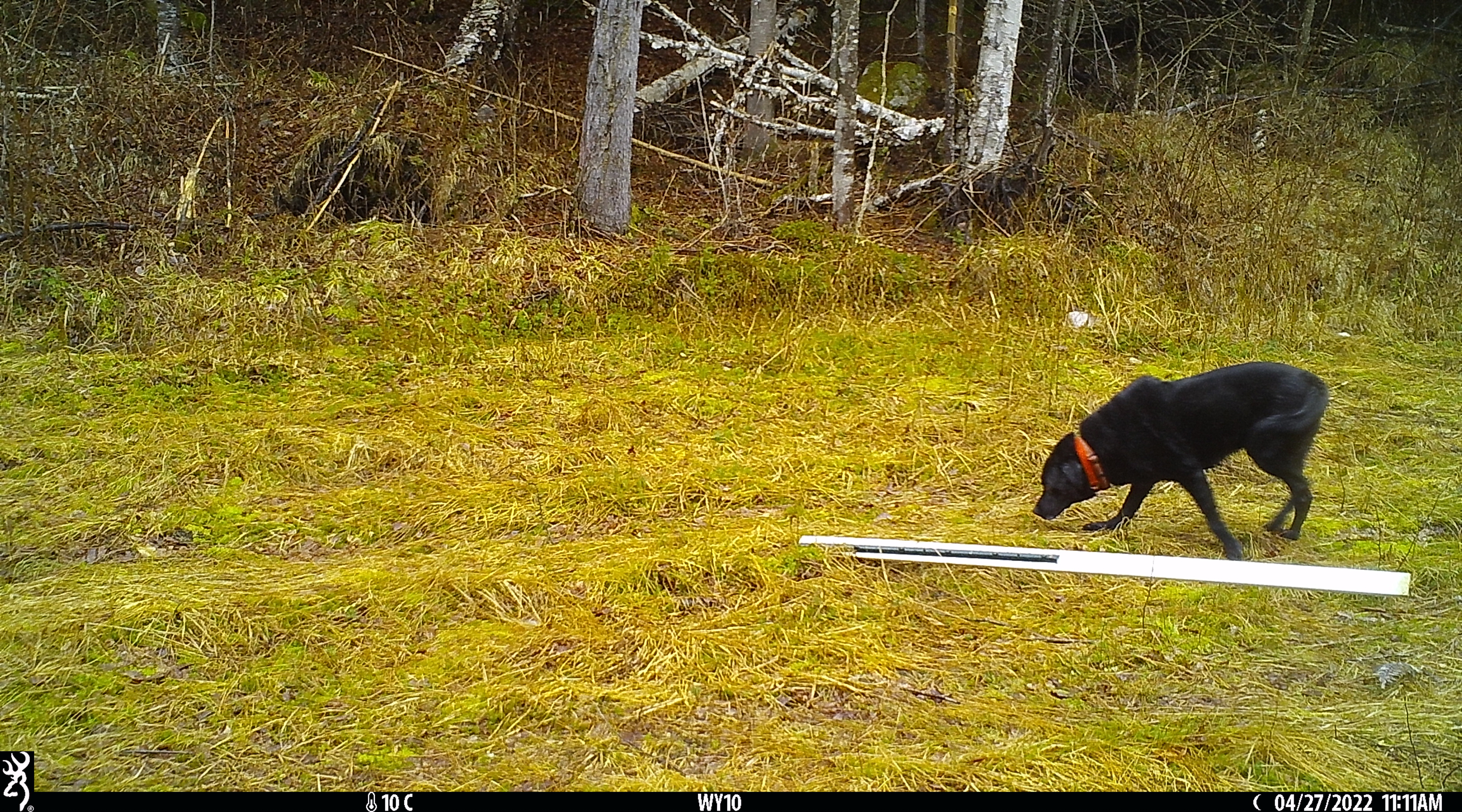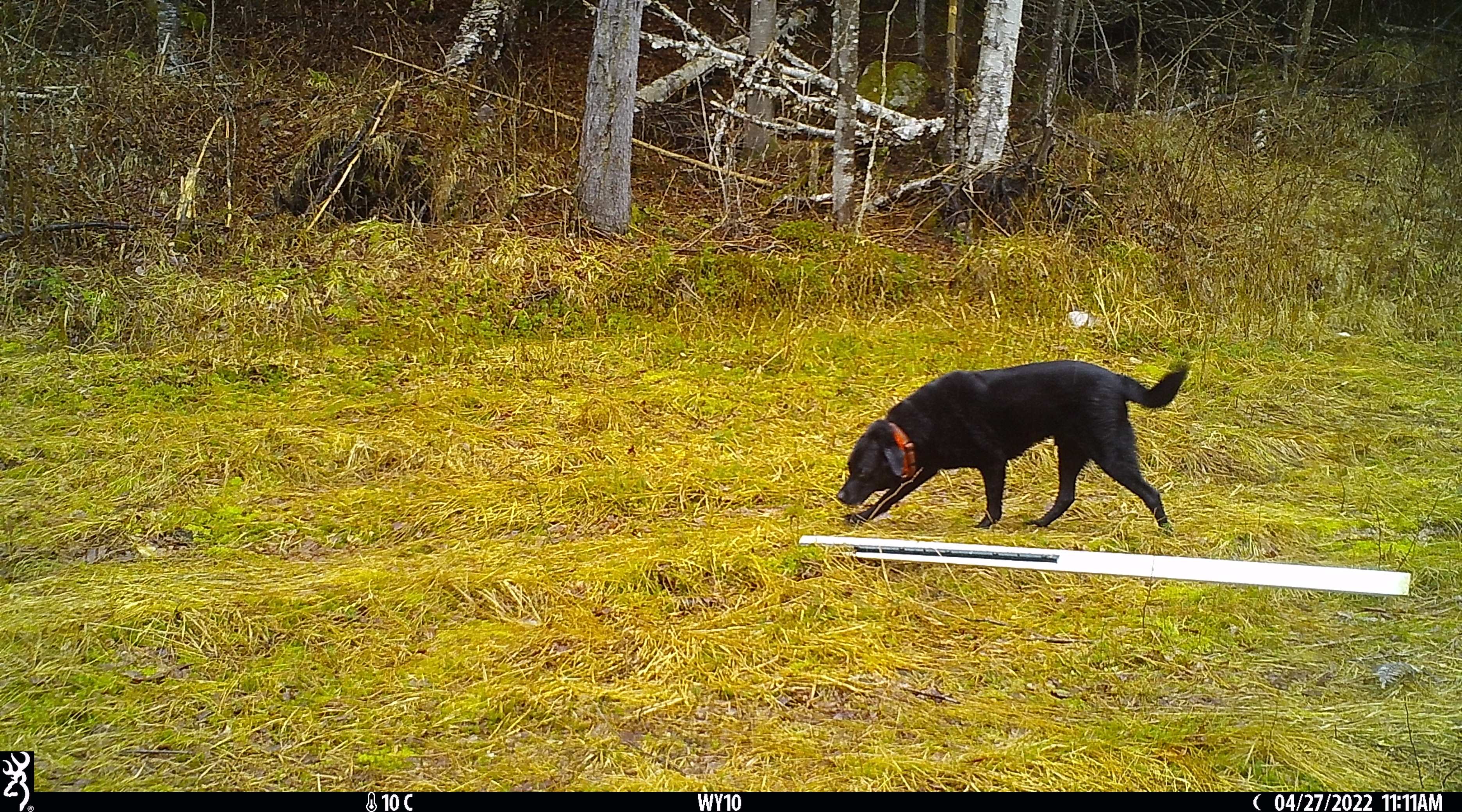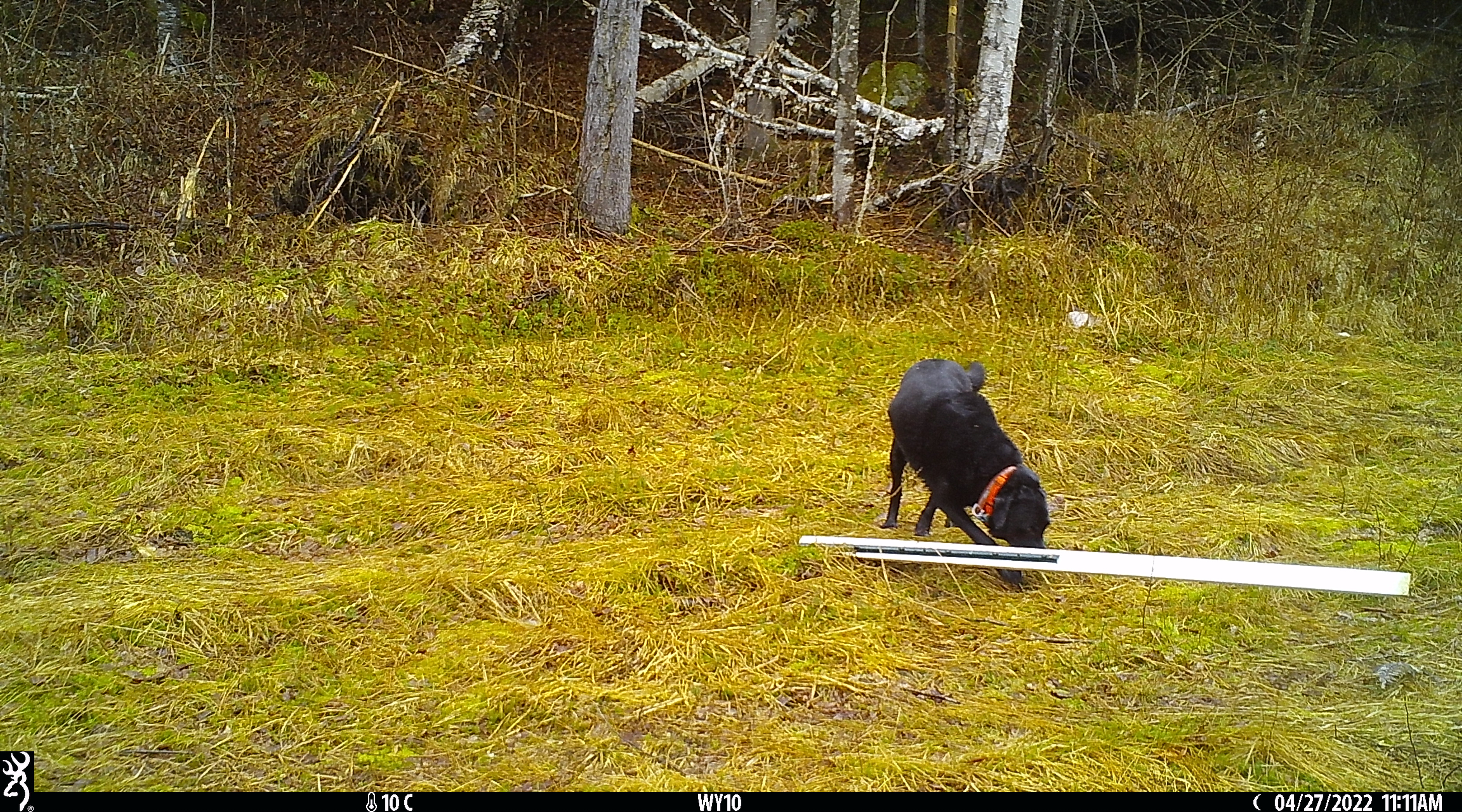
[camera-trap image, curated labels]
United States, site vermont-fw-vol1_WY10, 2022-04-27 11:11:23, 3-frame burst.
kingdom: Animalia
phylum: Chordata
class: Mammalia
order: Carnivora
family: Canidae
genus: Canis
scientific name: Canis familiaris familiaris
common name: domestic dog